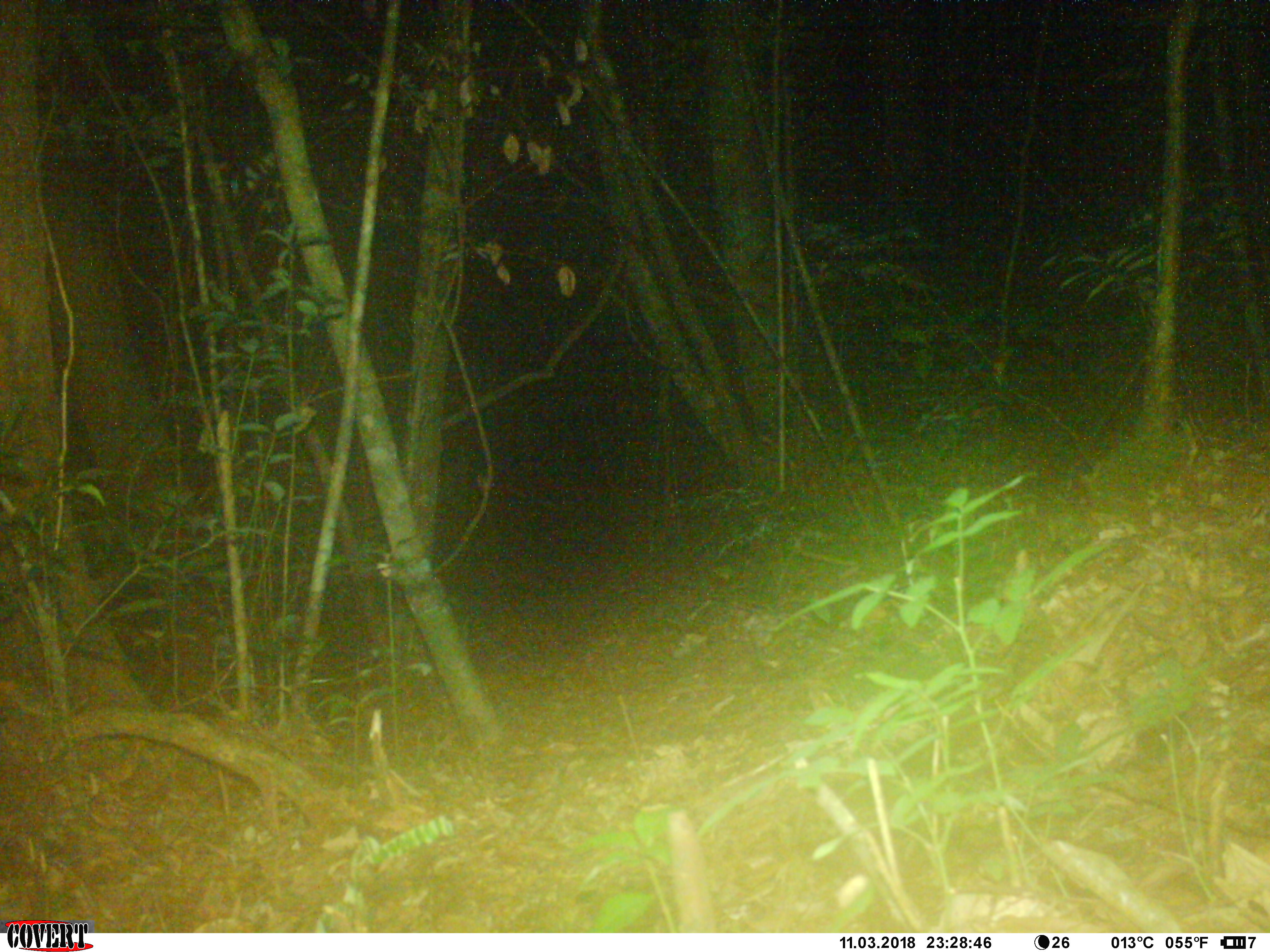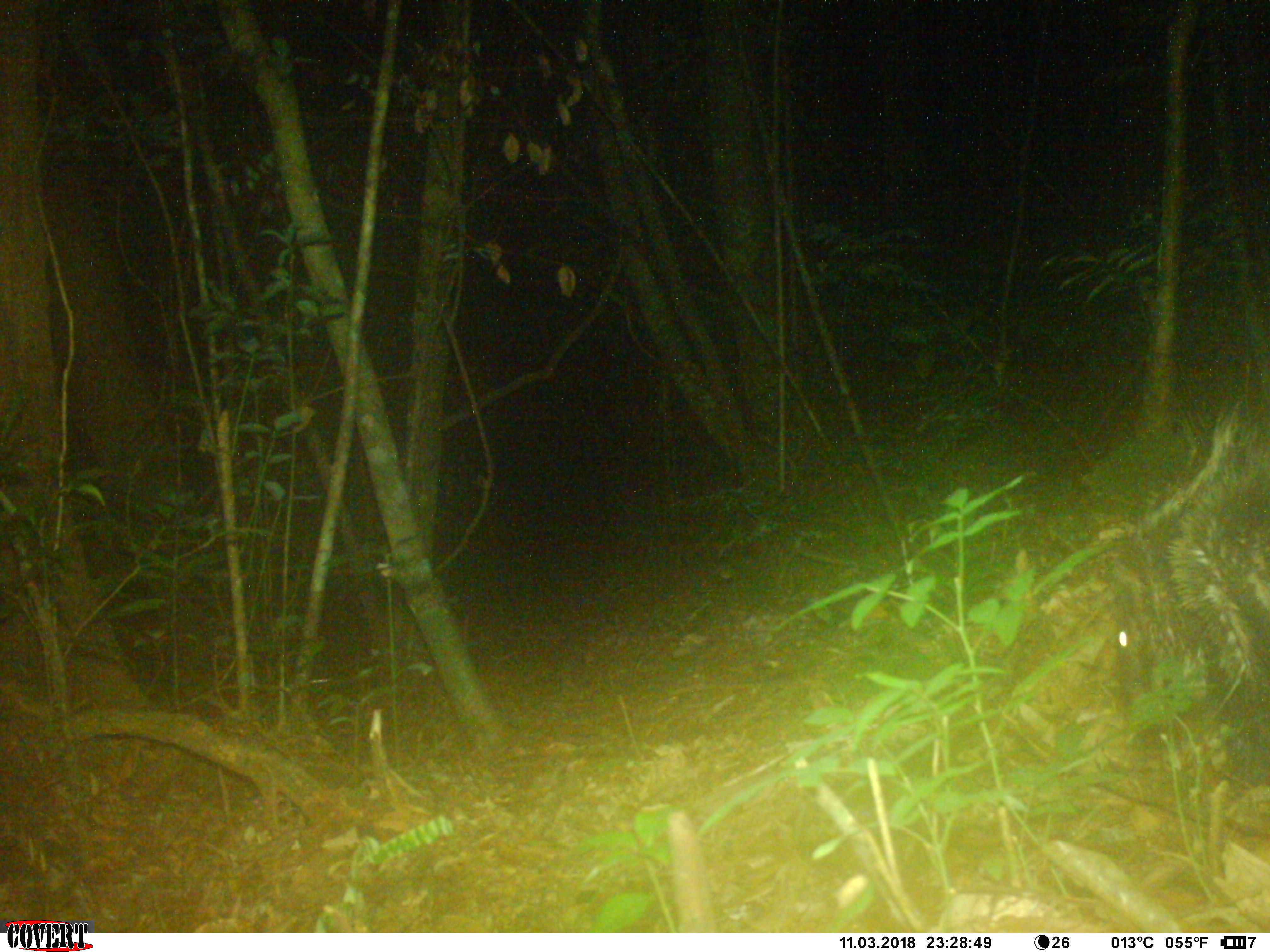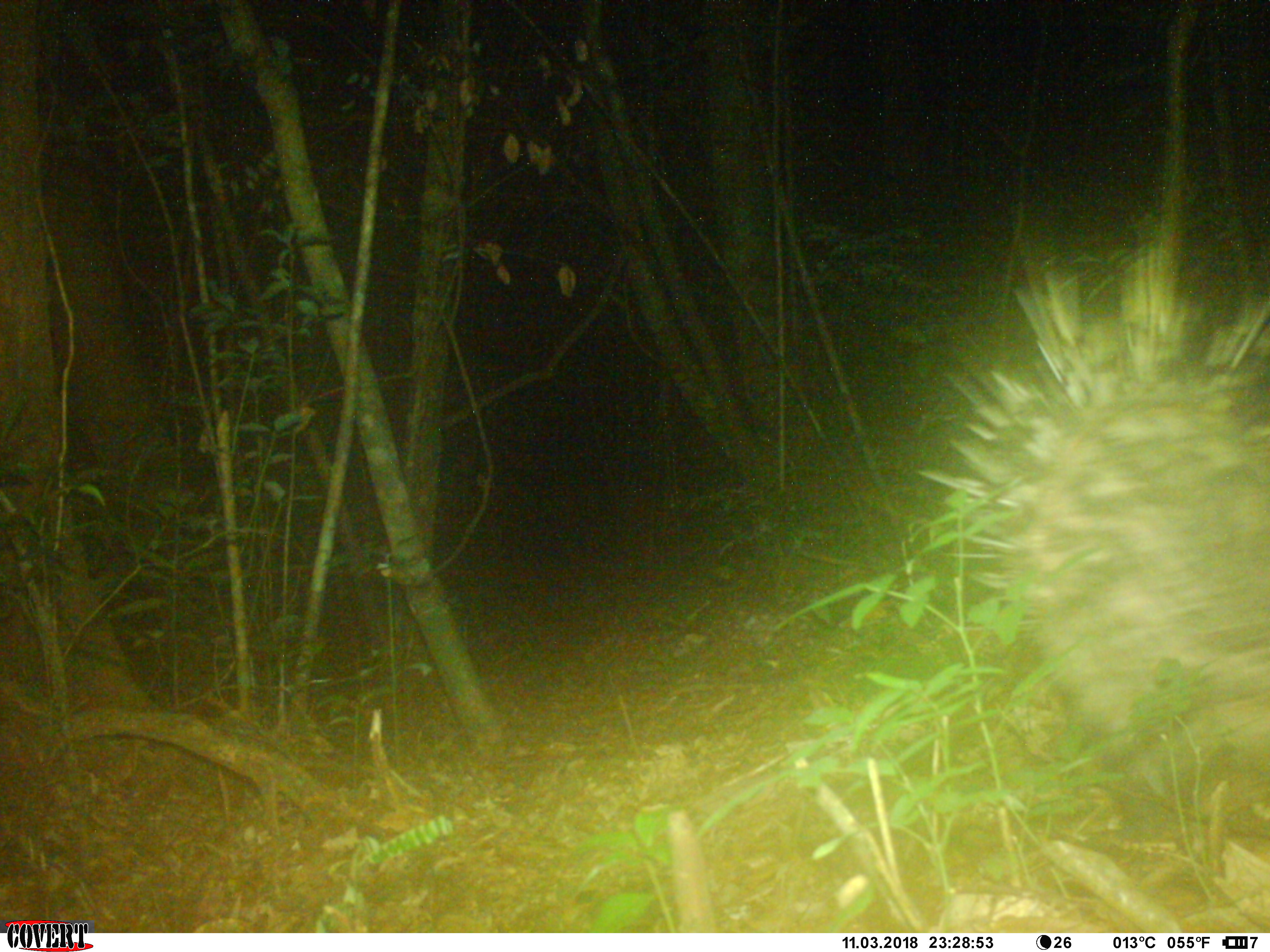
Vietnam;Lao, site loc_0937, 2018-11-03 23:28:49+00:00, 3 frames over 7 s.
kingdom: Animalia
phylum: Chordata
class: Mammalia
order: Rodentia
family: Hystricidae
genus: Hystrix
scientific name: Hystrix brachyura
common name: malayan porcupine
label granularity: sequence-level